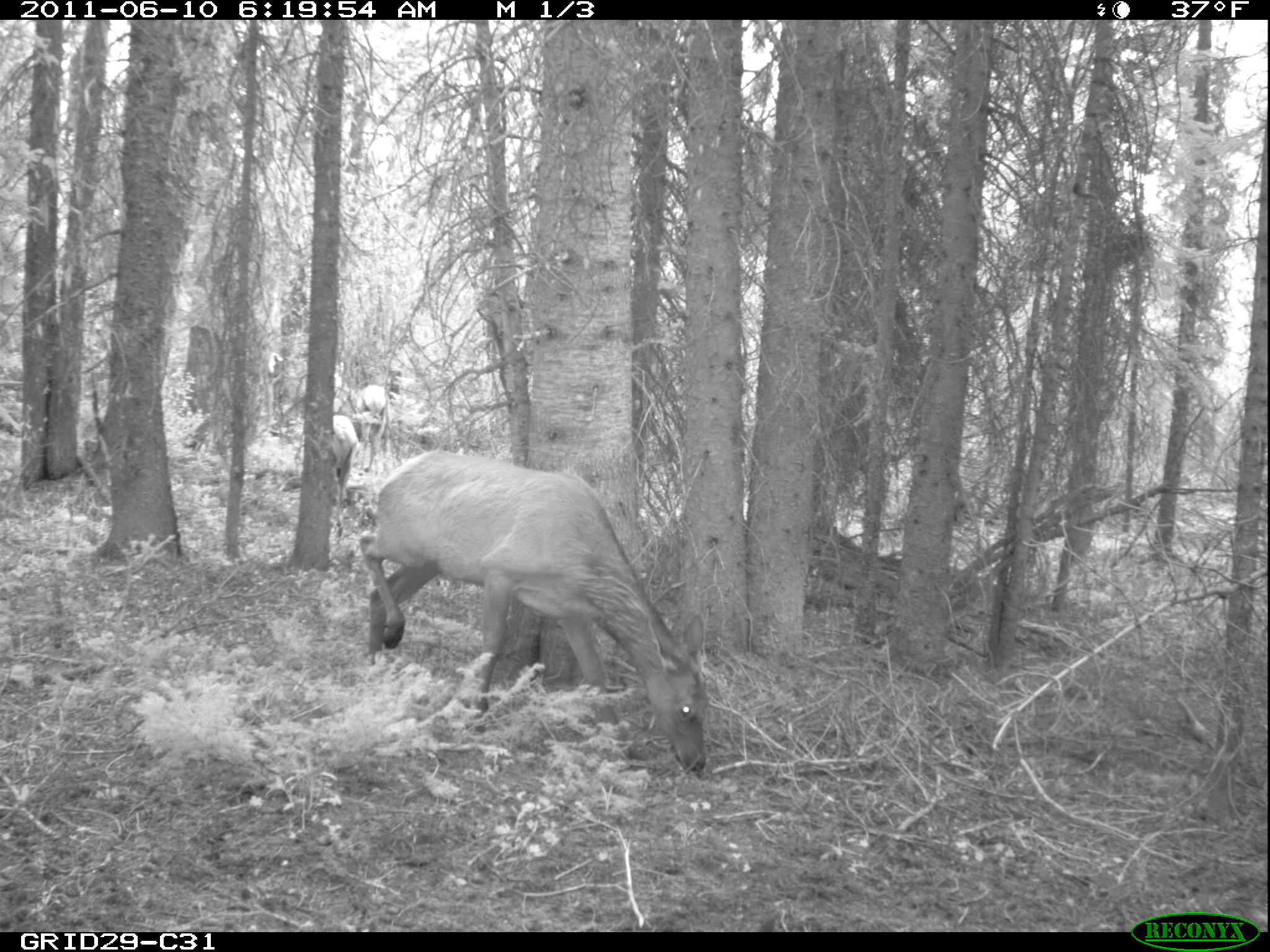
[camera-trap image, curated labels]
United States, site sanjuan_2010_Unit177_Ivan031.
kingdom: Animalia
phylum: Chordata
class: Mammalia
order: Artiodactyla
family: Cervidae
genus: Cervus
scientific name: Cervus elaphus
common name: red deer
Cervus elaphus (red deer).